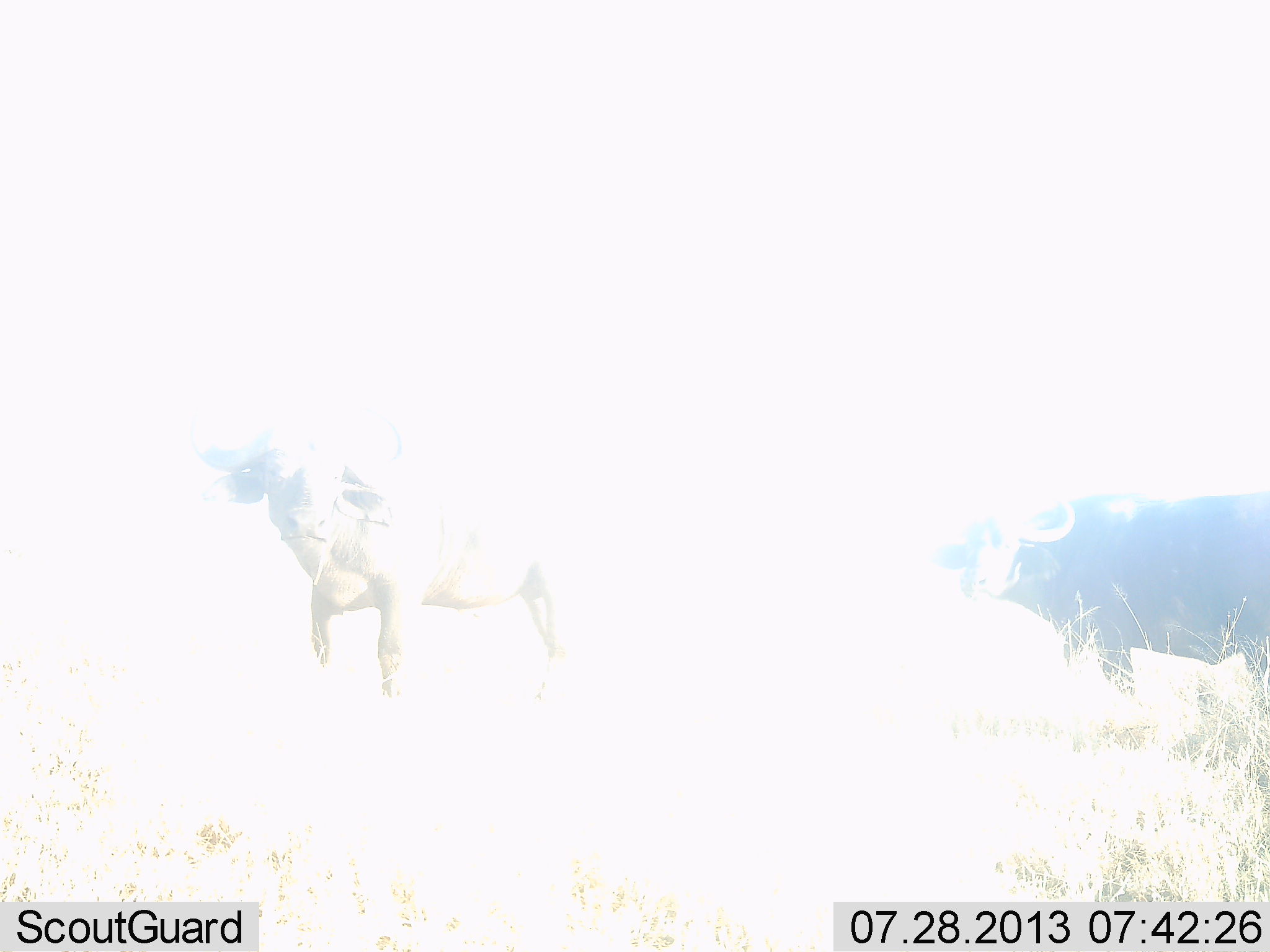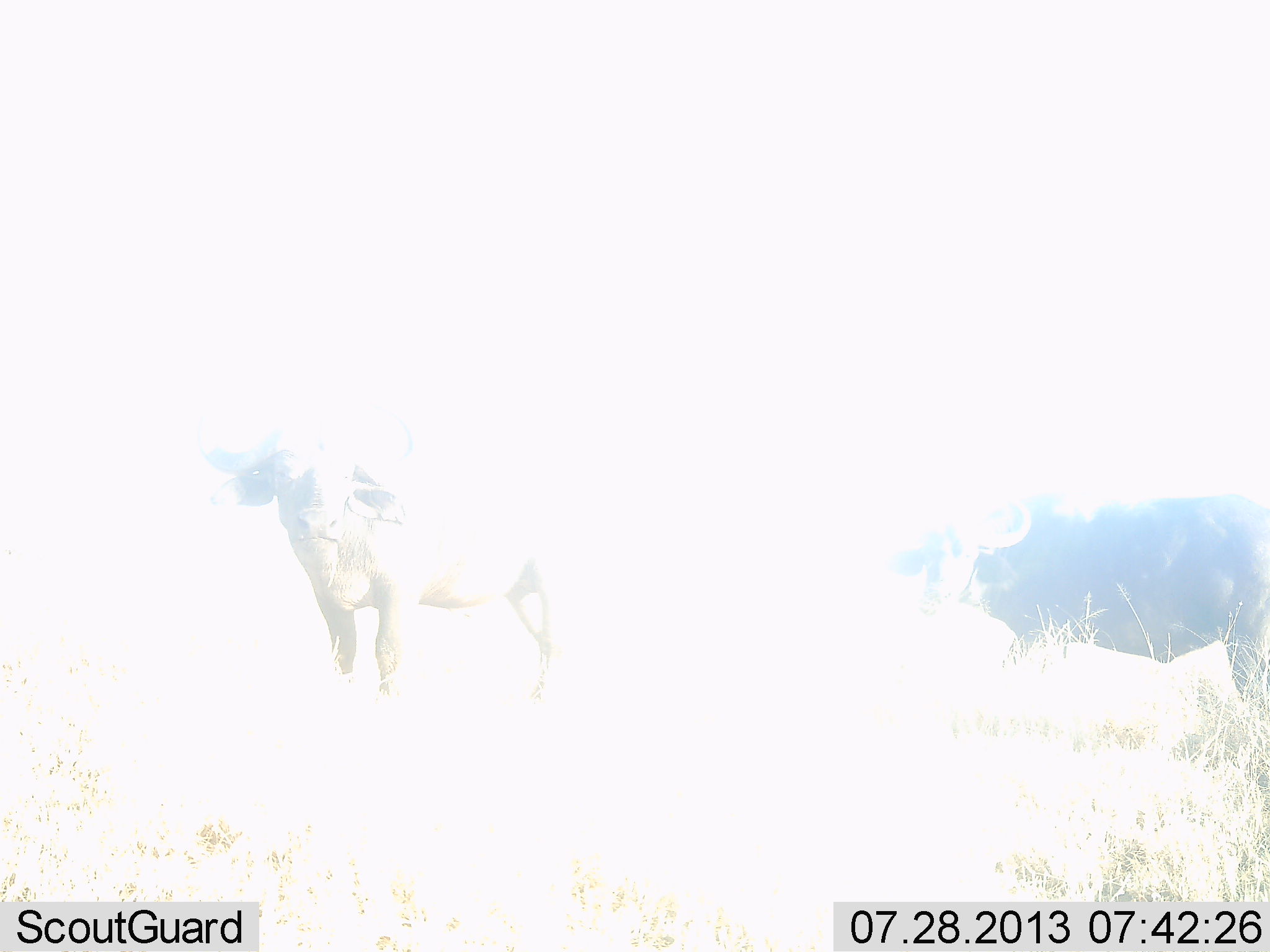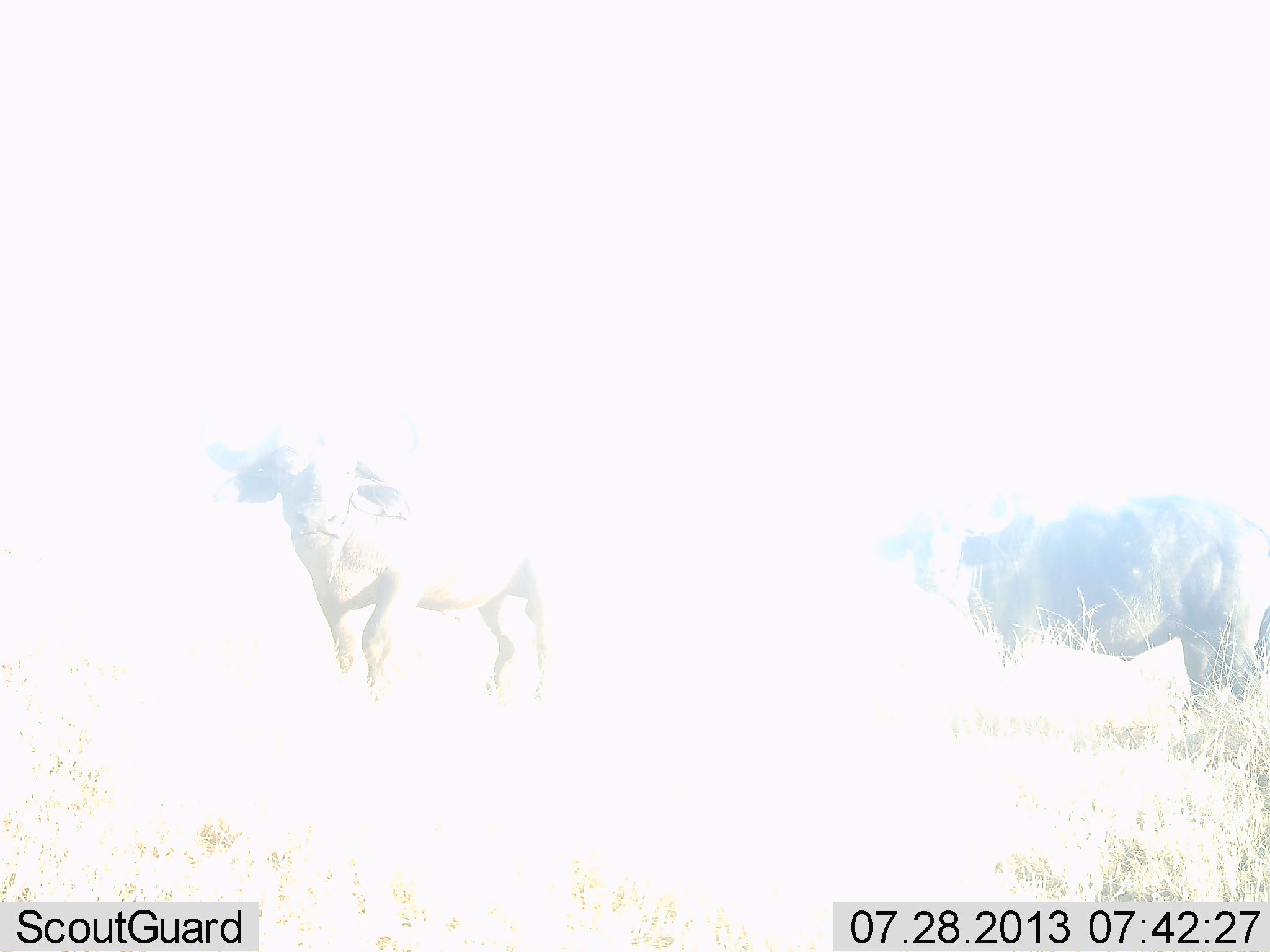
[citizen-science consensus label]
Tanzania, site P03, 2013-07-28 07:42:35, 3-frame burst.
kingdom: Animalia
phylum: Chordata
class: Mammalia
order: Artiodactyla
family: Bovidae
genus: Syncerus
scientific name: Syncerus caffer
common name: cape buffalo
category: buffalo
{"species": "buffalo (cape buffalo) (Syncerus caffer)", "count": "2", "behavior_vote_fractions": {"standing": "100%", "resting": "0%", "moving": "20%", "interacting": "0%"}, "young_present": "0%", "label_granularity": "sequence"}